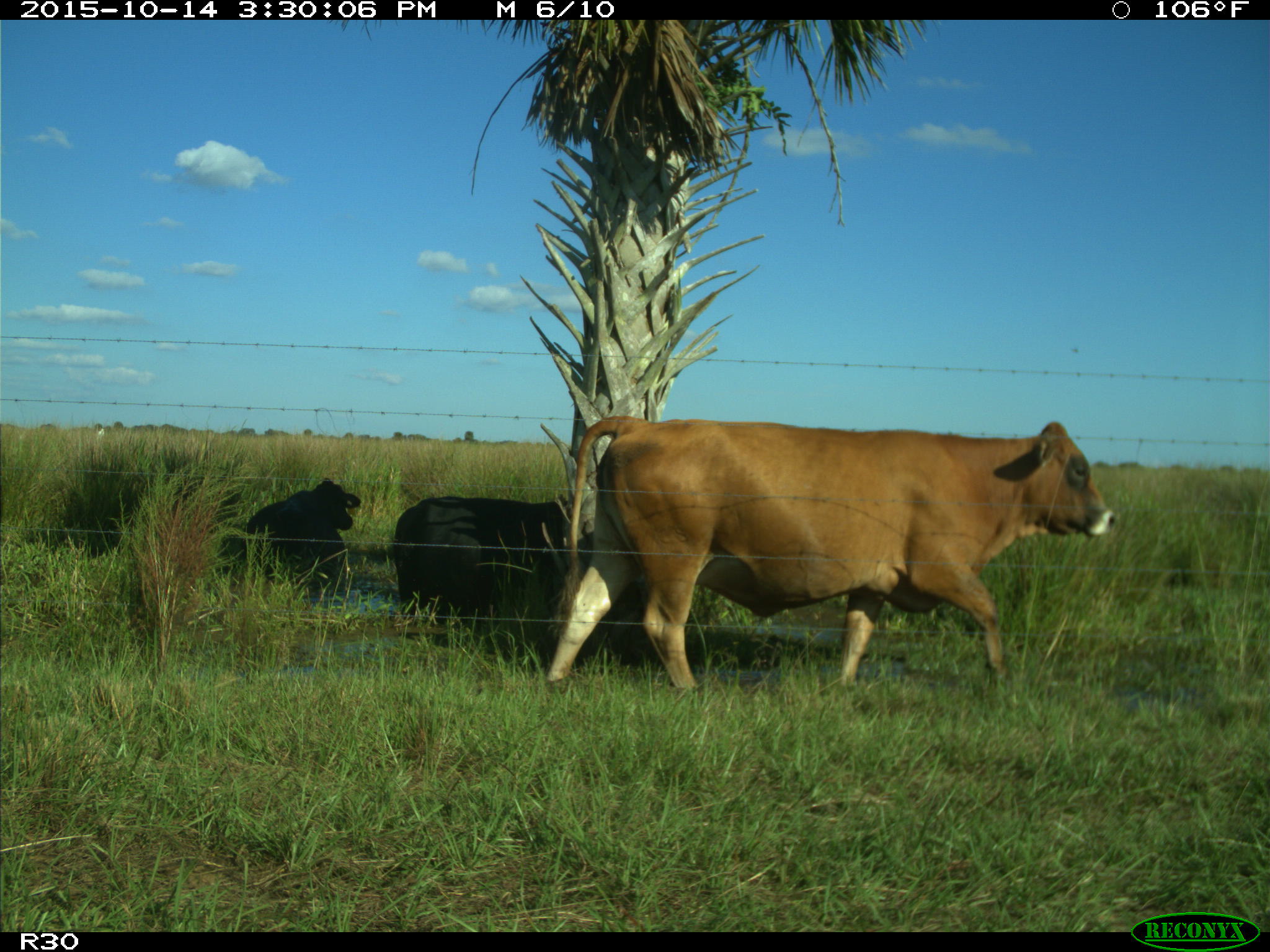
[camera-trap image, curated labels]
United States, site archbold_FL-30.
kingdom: Animalia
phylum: Chordata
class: Mammalia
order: Artiodactyla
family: Bovidae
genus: Bos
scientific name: Bos taurus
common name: domestic cow